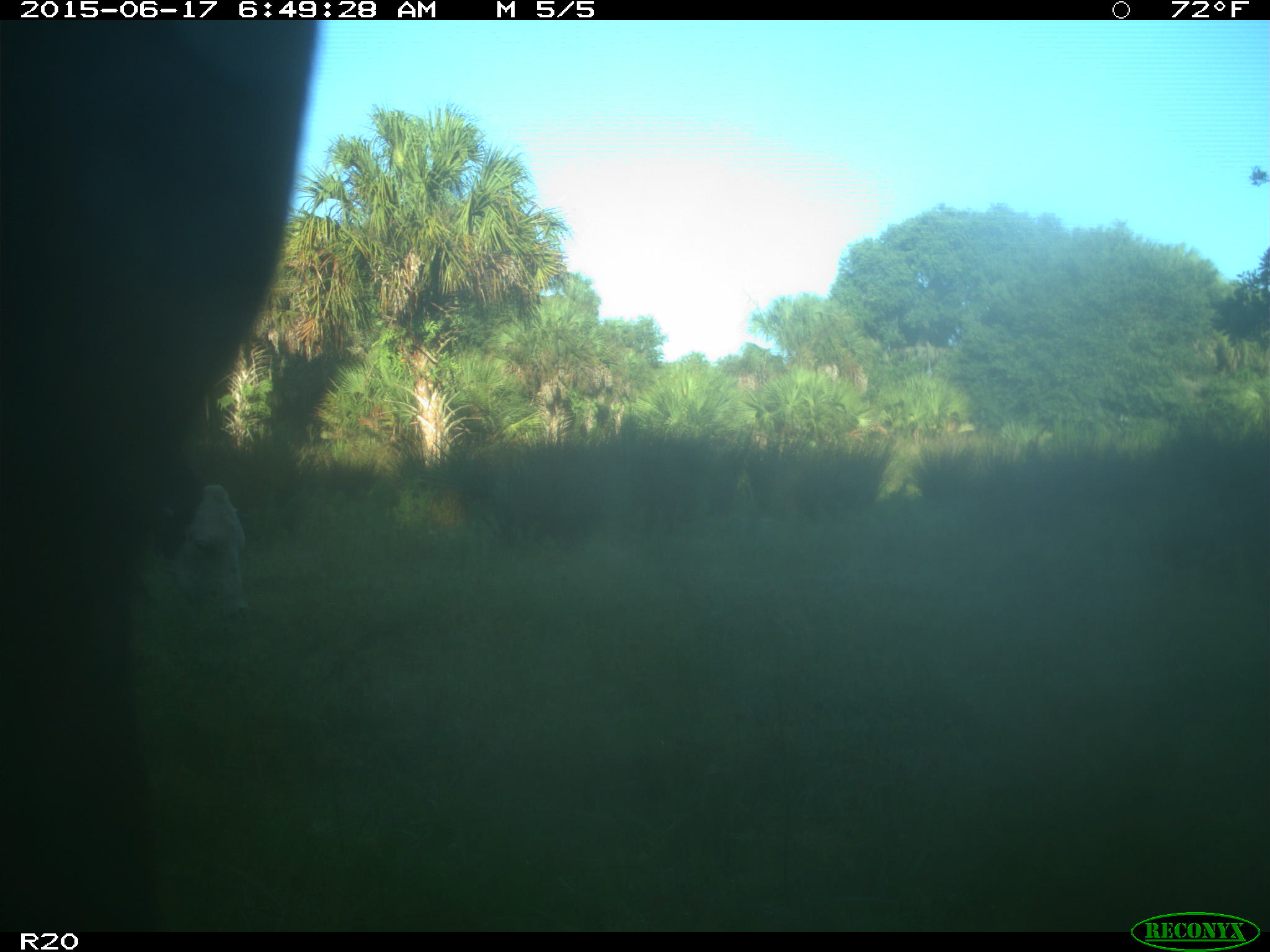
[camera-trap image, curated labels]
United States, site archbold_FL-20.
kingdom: Animalia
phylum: Chordata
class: Mammalia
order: Artiodactyla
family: Bovidae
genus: Bos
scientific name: Bos taurus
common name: domestic cow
Bos taurus (domestic cow).